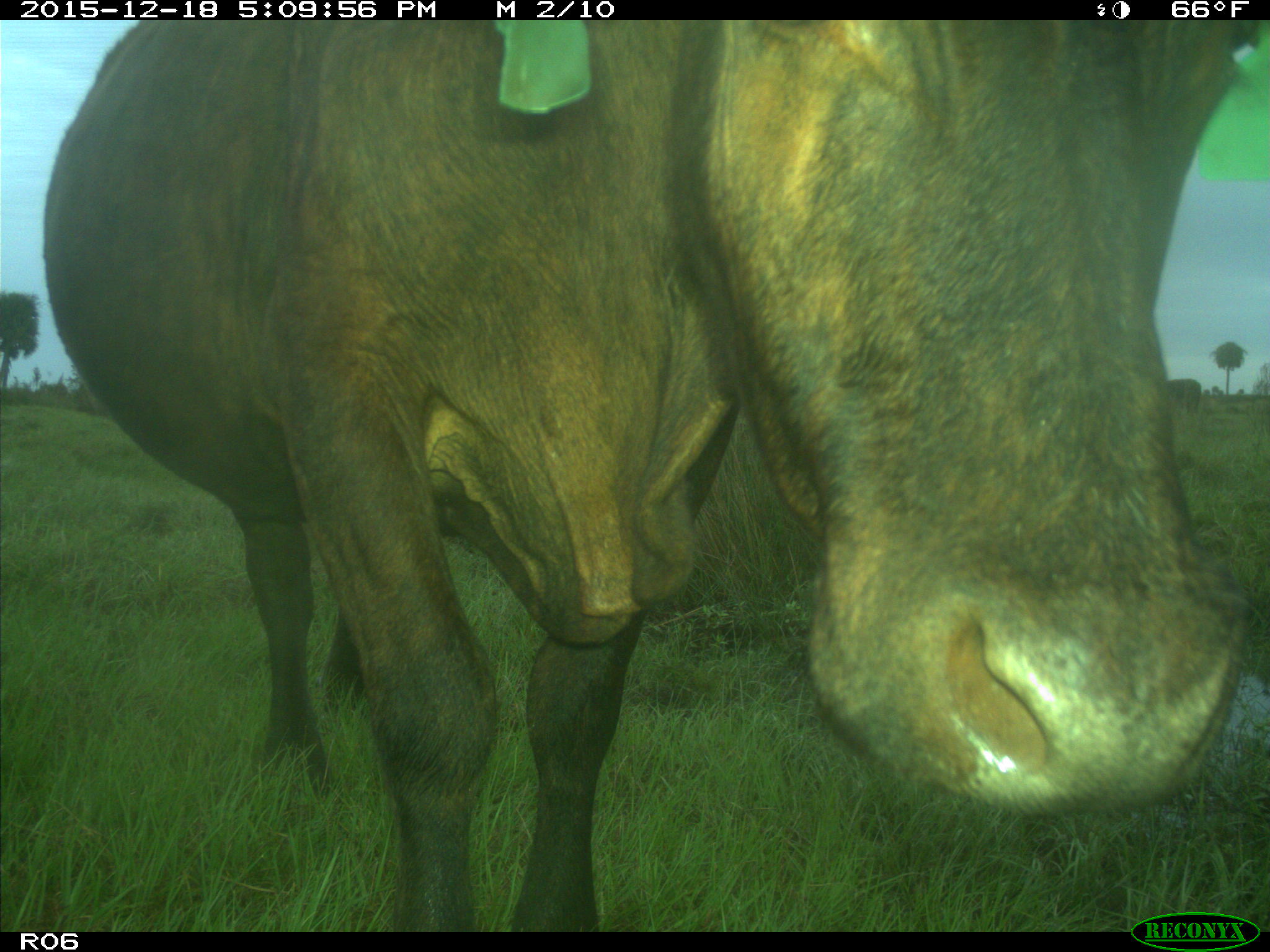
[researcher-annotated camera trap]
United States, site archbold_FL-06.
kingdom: Animalia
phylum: Chordata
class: Mammalia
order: Artiodactyla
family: Bovidae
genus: Bos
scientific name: Bos taurus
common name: domestic cow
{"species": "Bos taurus (domestic cow)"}